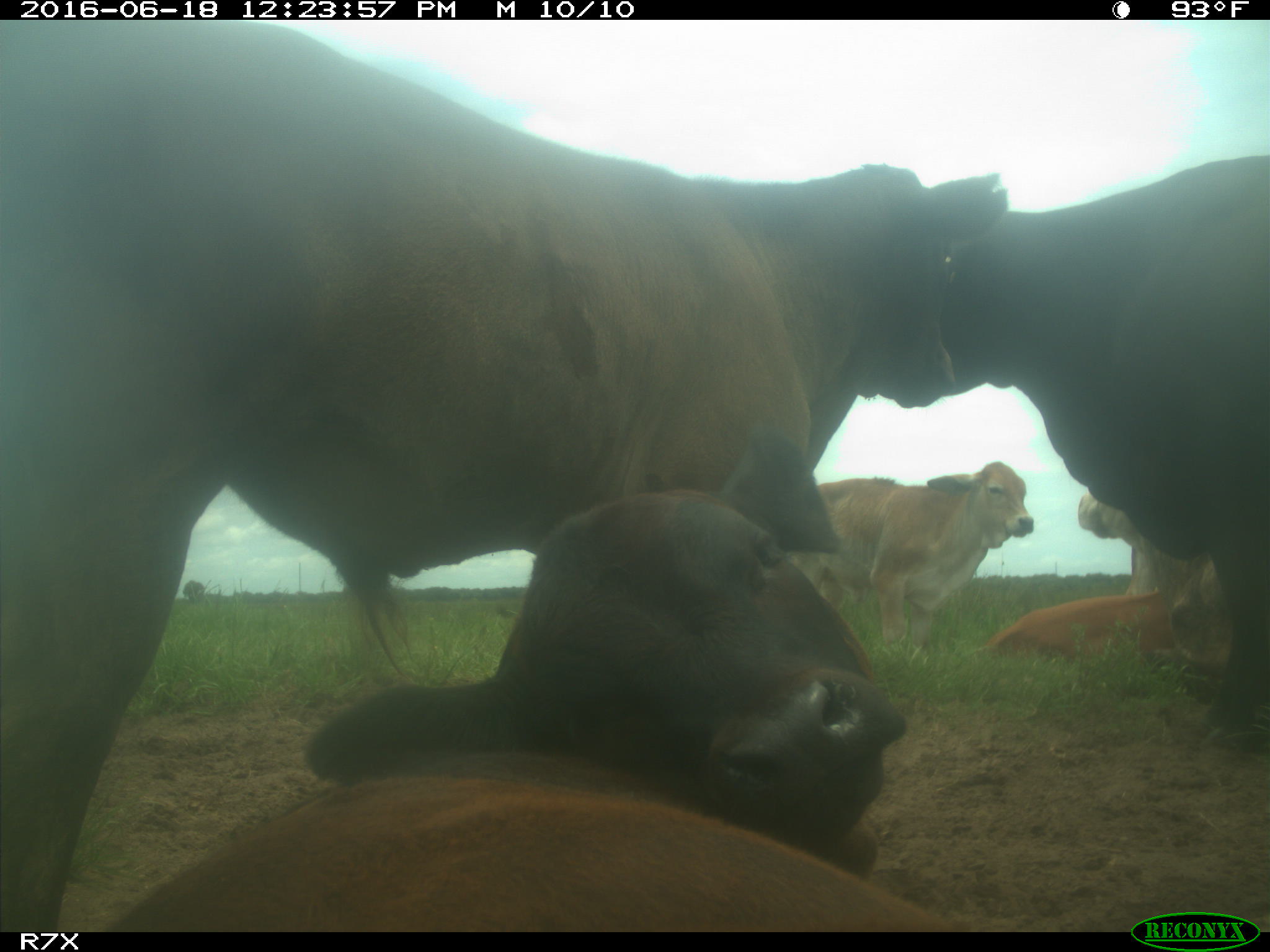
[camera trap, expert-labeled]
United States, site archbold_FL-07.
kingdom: Animalia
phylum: Chordata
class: Mammalia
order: Artiodactyla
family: Bovidae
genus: Bos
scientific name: Bos taurus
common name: domestic cow